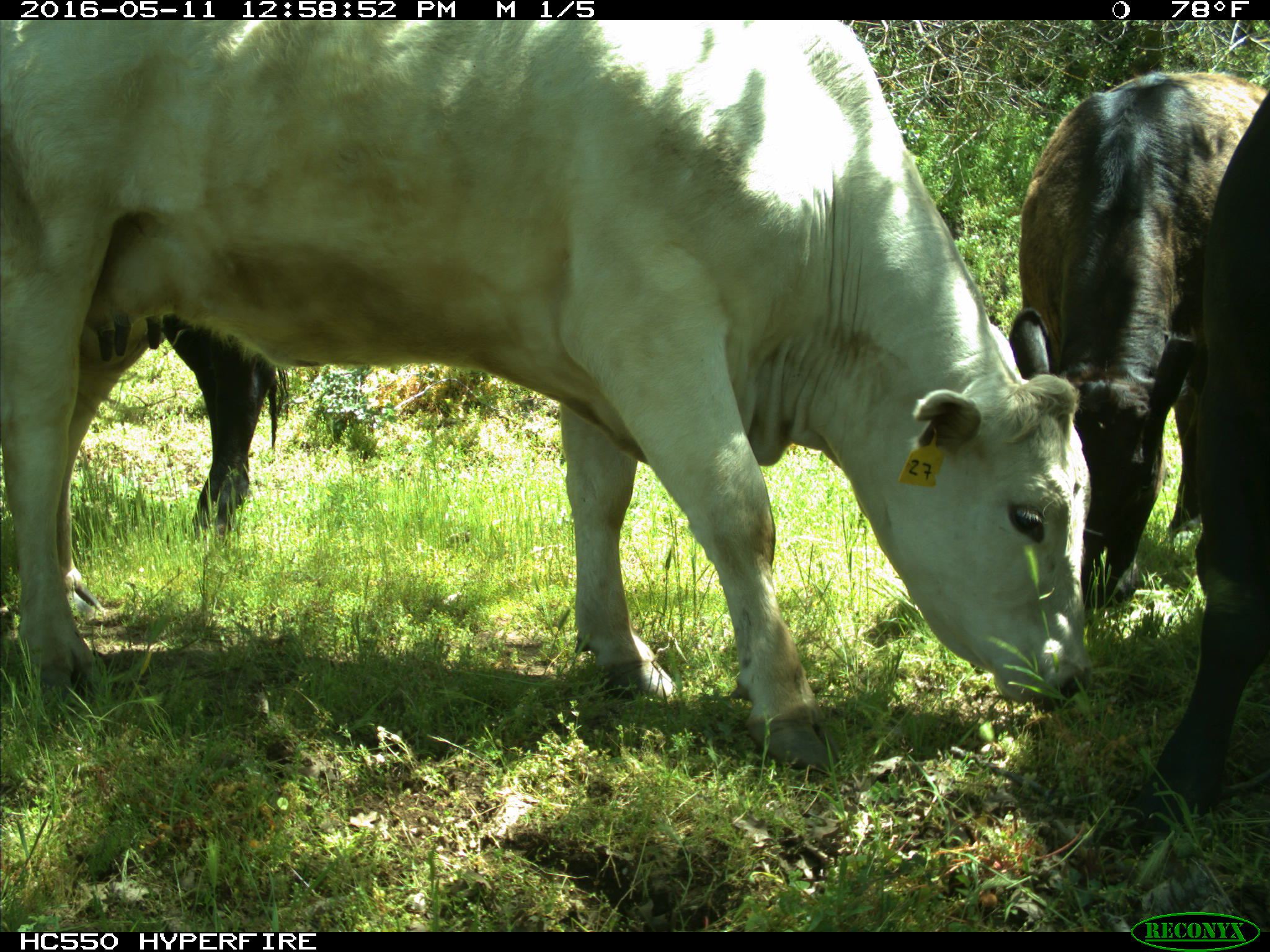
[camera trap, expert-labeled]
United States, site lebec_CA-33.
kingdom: Animalia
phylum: Chordata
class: Mammalia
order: Artiodactyla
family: Bovidae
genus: Bos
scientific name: Bos taurus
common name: domestic cow